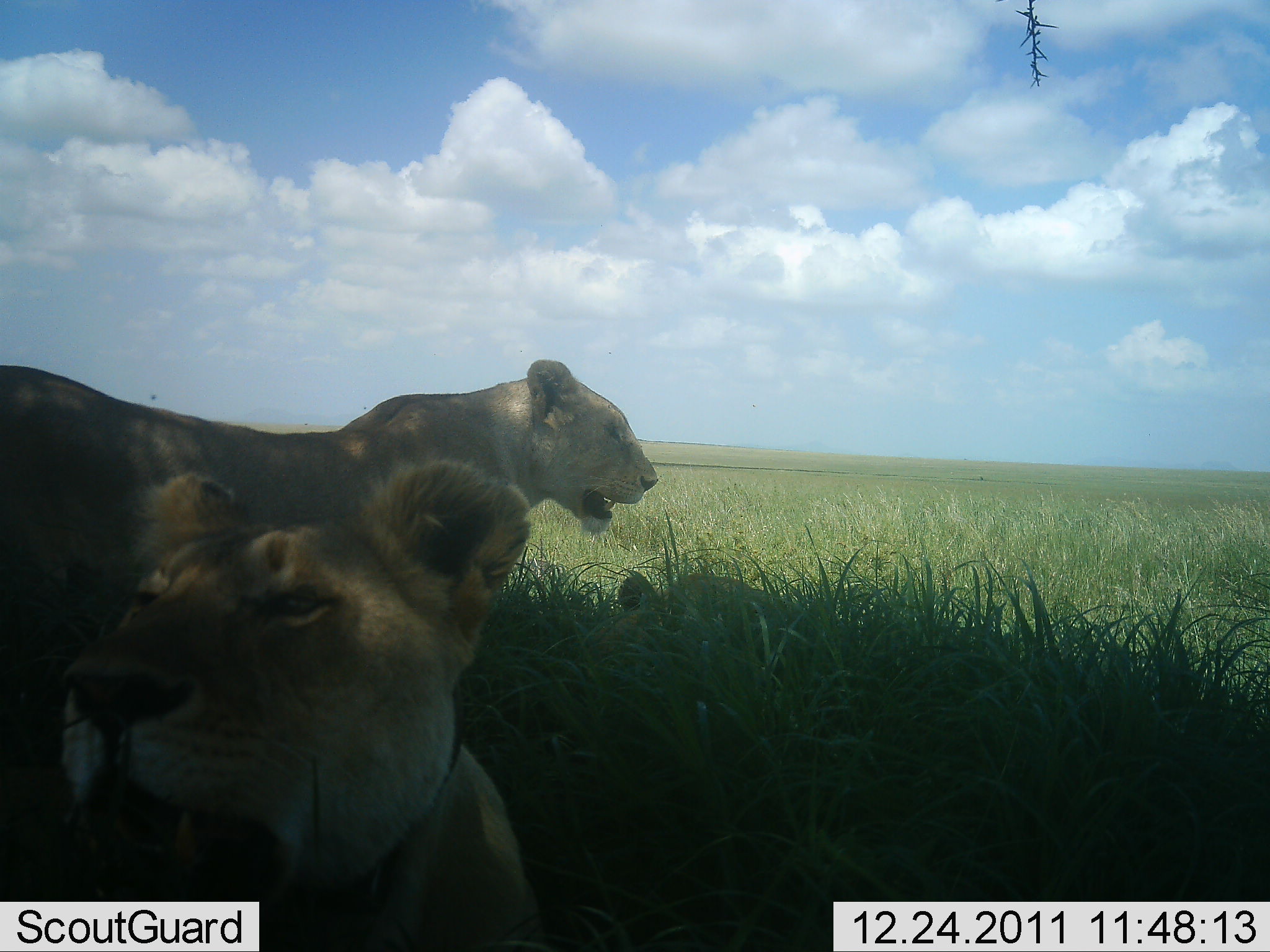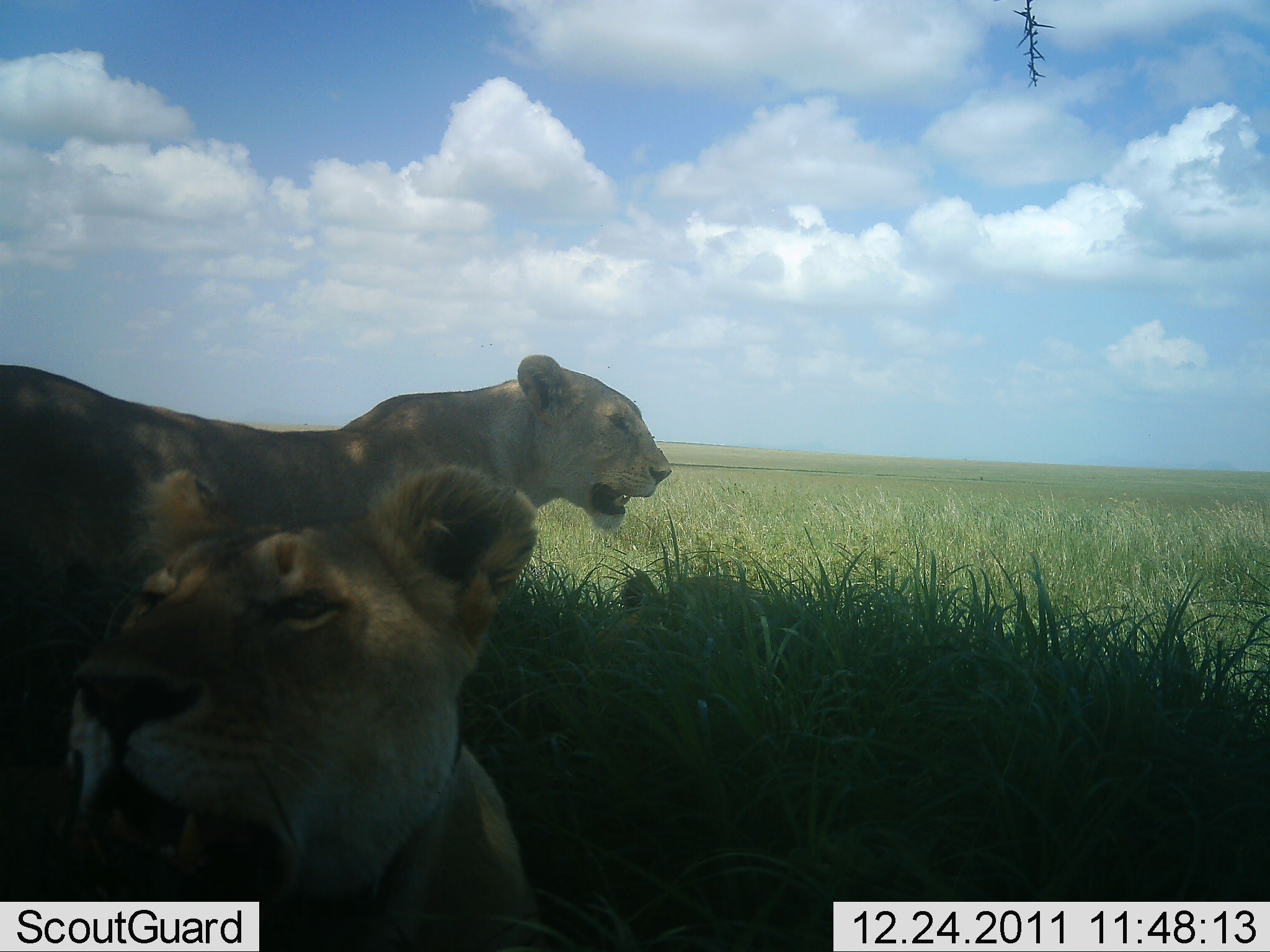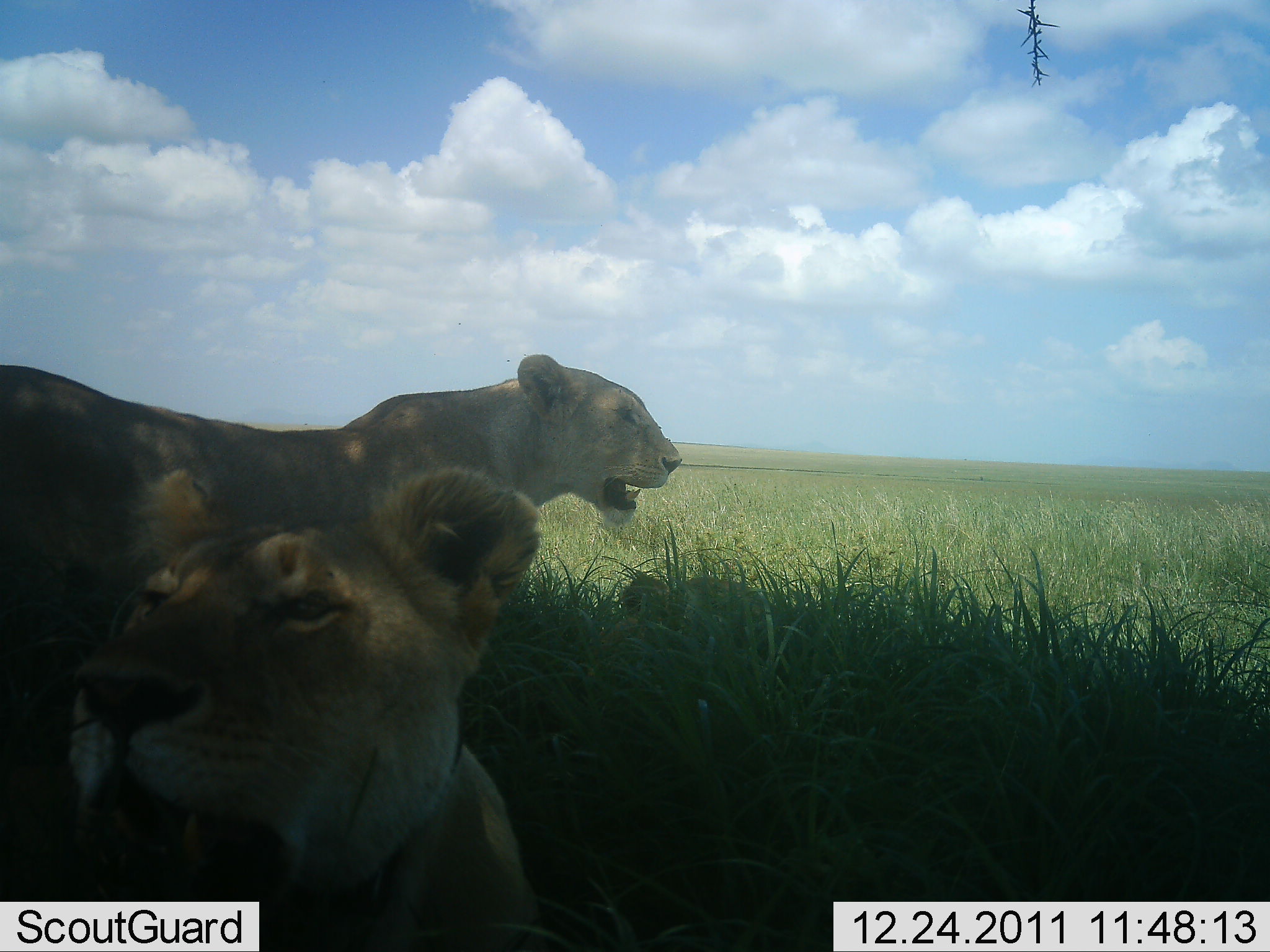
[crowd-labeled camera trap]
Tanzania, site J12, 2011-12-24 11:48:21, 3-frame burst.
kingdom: Animalia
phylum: Chordata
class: Mammalia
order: Carnivora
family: Felidae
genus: Panthera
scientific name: Panthera leo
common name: lion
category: lionfemale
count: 2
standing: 57%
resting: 100%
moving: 0%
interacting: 7%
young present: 7%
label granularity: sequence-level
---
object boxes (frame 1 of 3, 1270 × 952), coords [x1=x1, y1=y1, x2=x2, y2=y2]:
animal: [x1=0, y1=358, x2=659, y2=786]; [x1=1, y1=461, x2=554, y2=952]; [x1=590, y1=573, x2=798, y2=745]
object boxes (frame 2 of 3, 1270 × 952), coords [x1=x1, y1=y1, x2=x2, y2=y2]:
animal: [x1=0, y1=355, x2=673, y2=787]; [x1=1, y1=467, x2=554, y2=952]; [x1=590, y1=570, x2=798, y2=733]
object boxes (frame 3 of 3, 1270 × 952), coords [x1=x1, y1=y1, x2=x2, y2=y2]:
animal: [x1=0, y1=353, x2=674, y2=786]; [x1=1, y1=464, x2=548, y2=952]; [x1=613, y1=570, x2=798, y2=699]